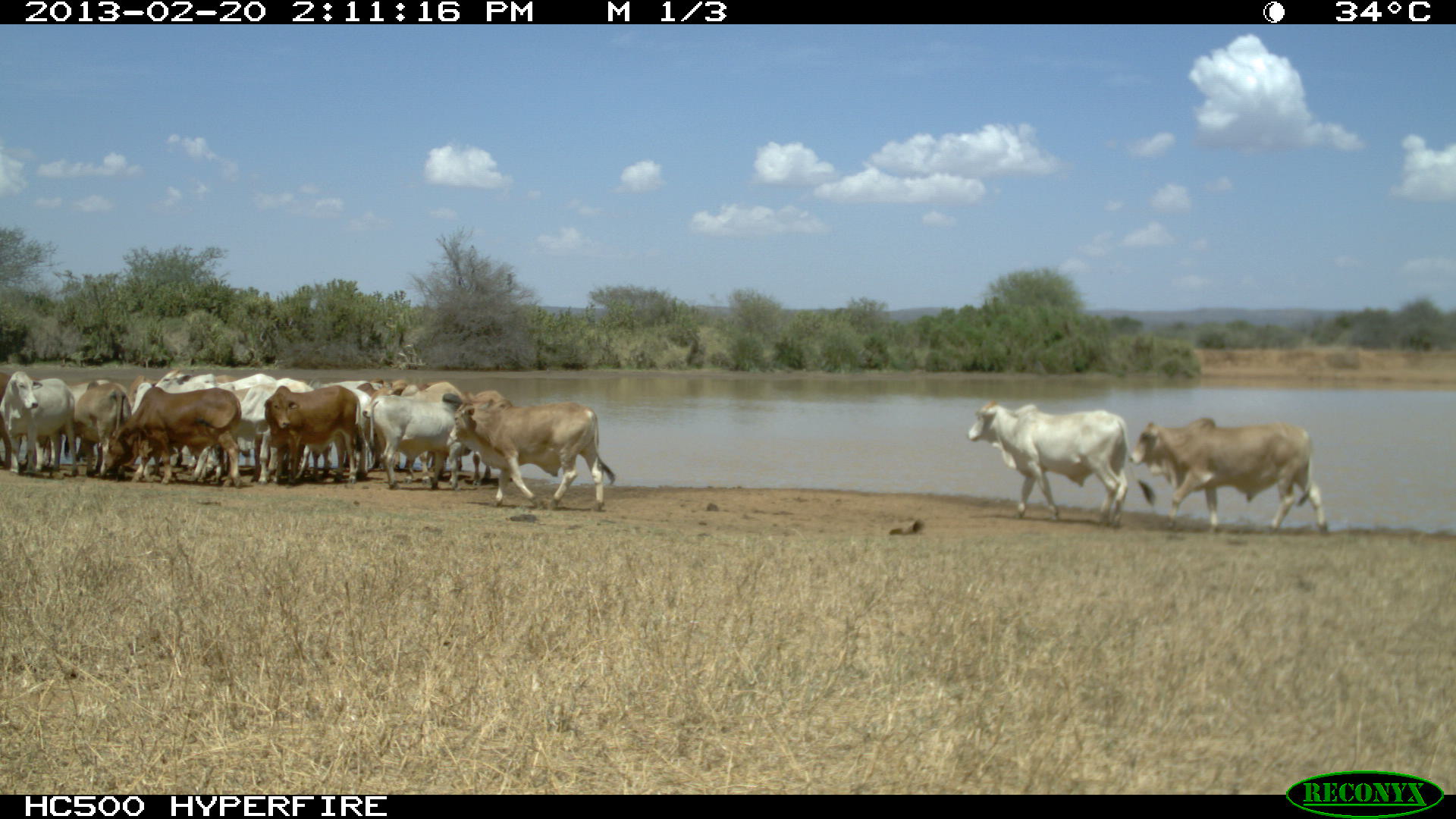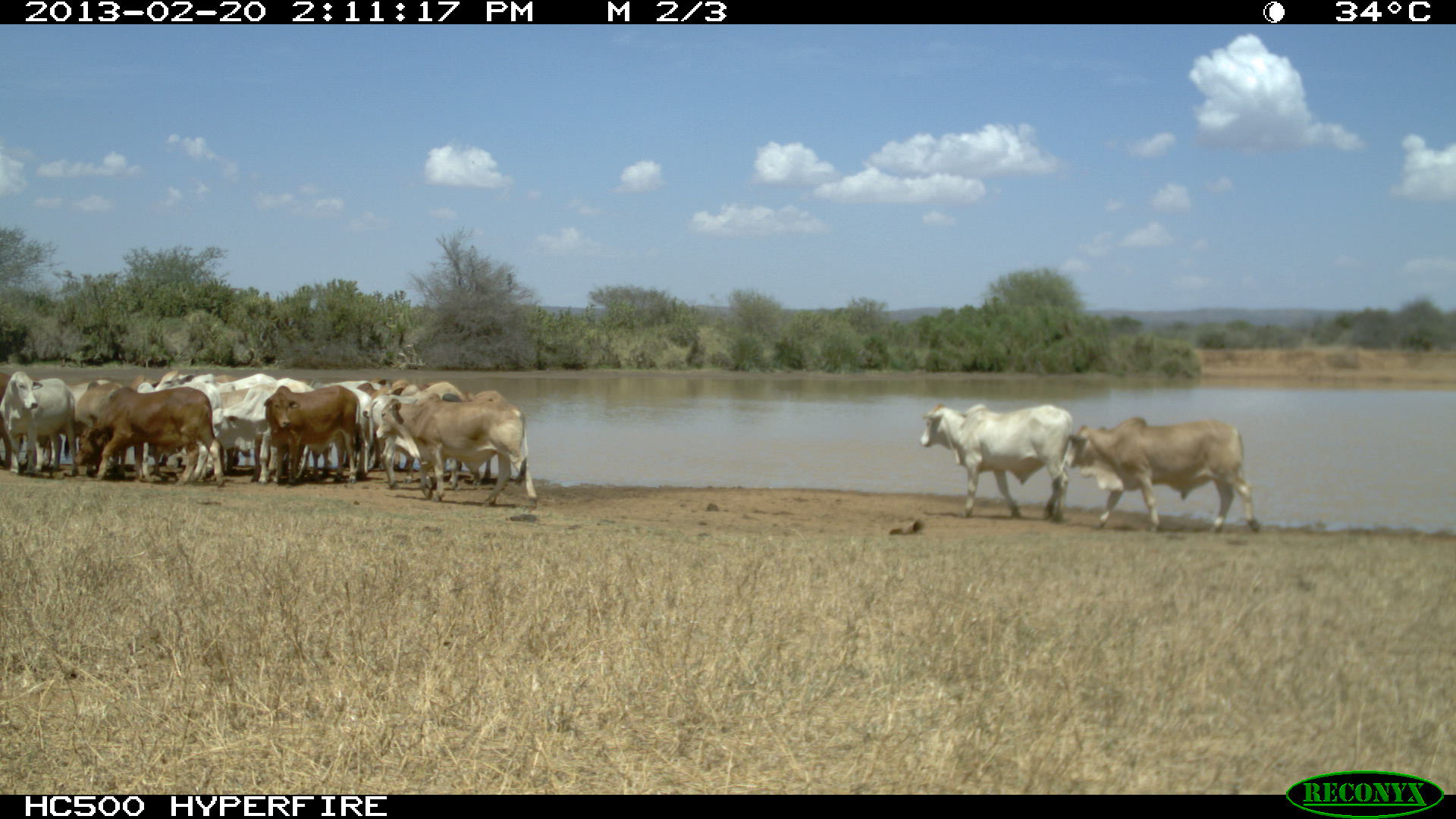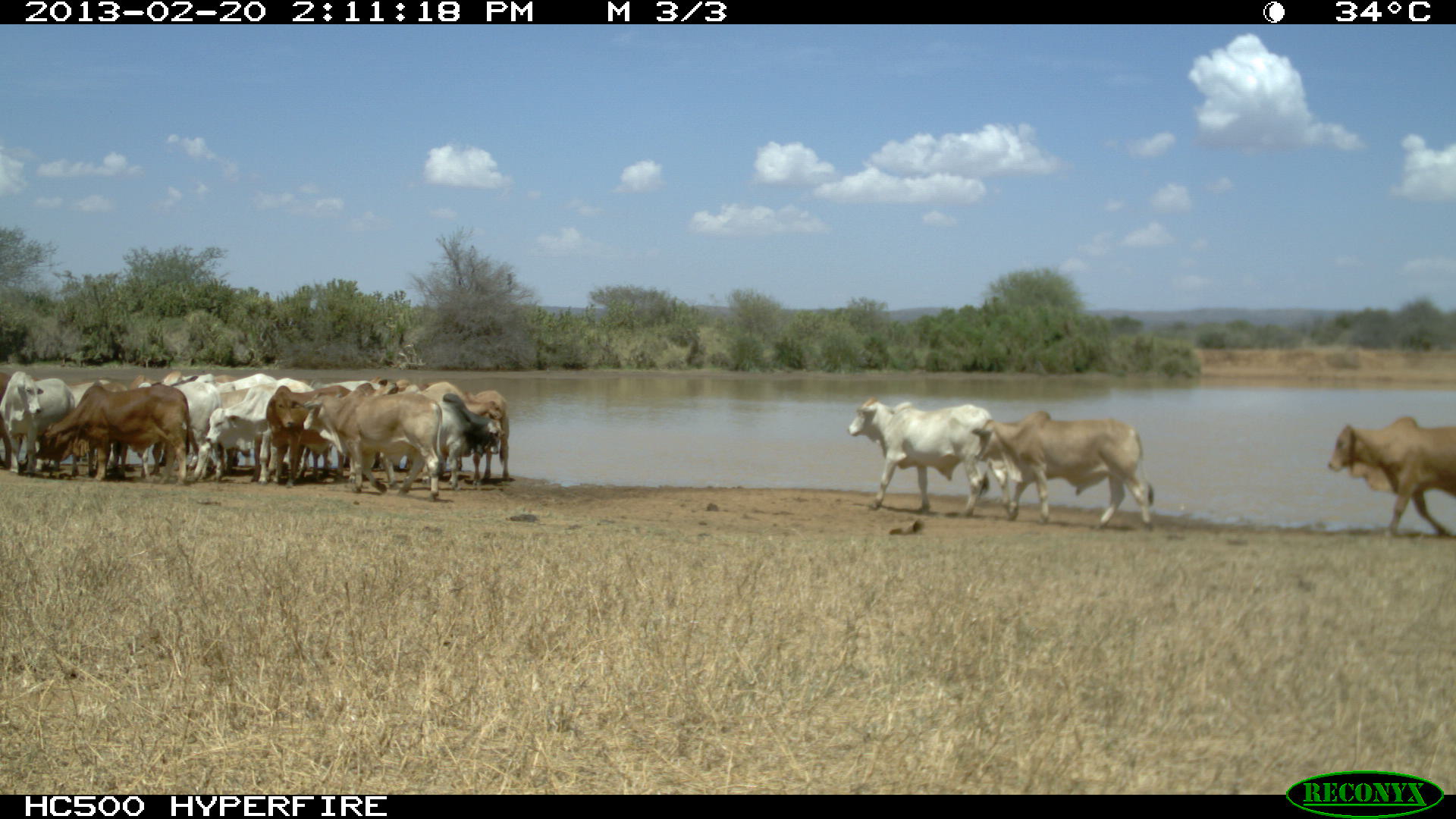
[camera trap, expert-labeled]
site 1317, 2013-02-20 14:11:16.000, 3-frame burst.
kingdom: Animalia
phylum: Chordata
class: Mammalia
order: Artiodactyla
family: Bovidae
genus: Bos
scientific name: Bos taurus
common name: domestic cattle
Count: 14.